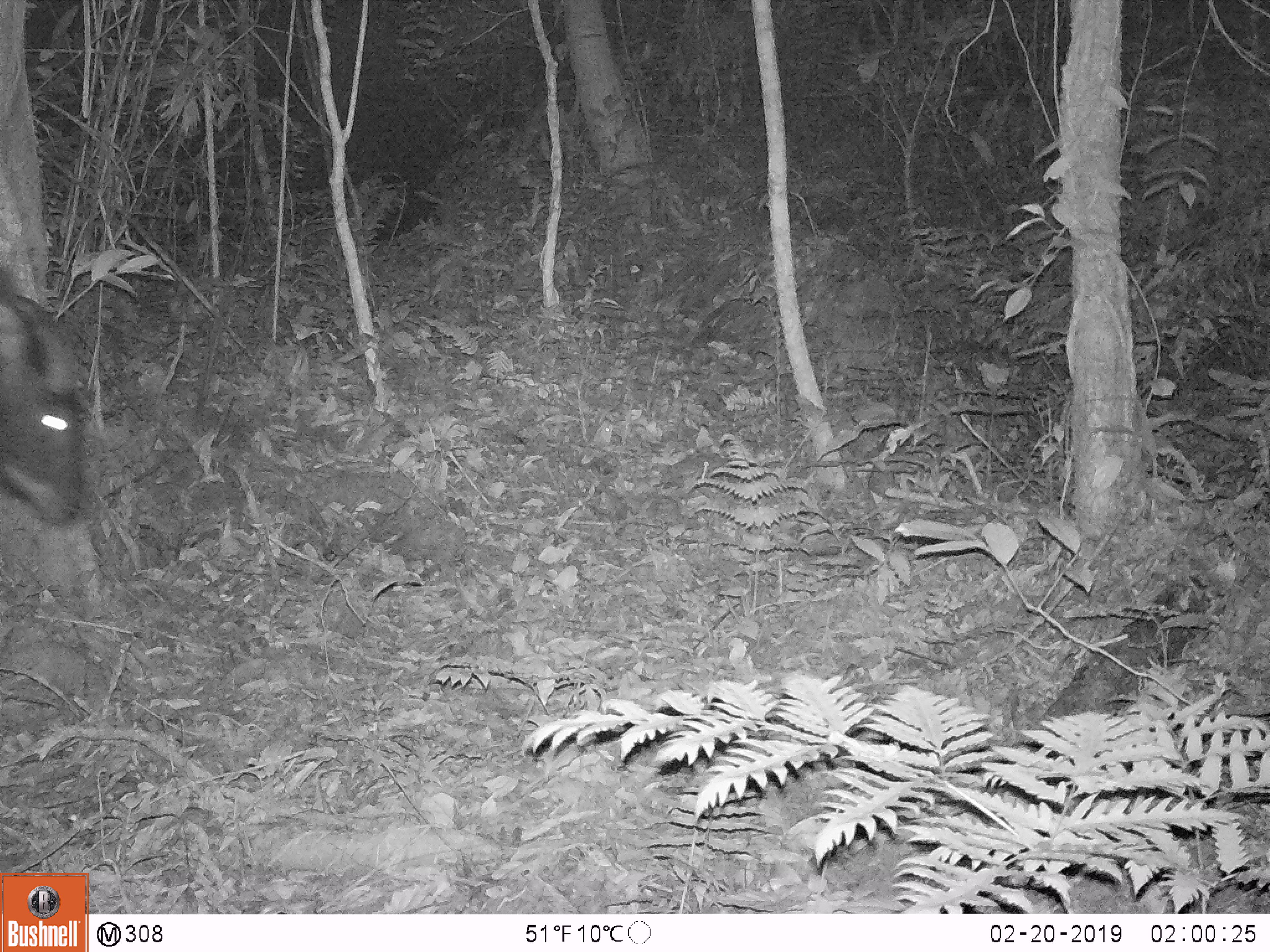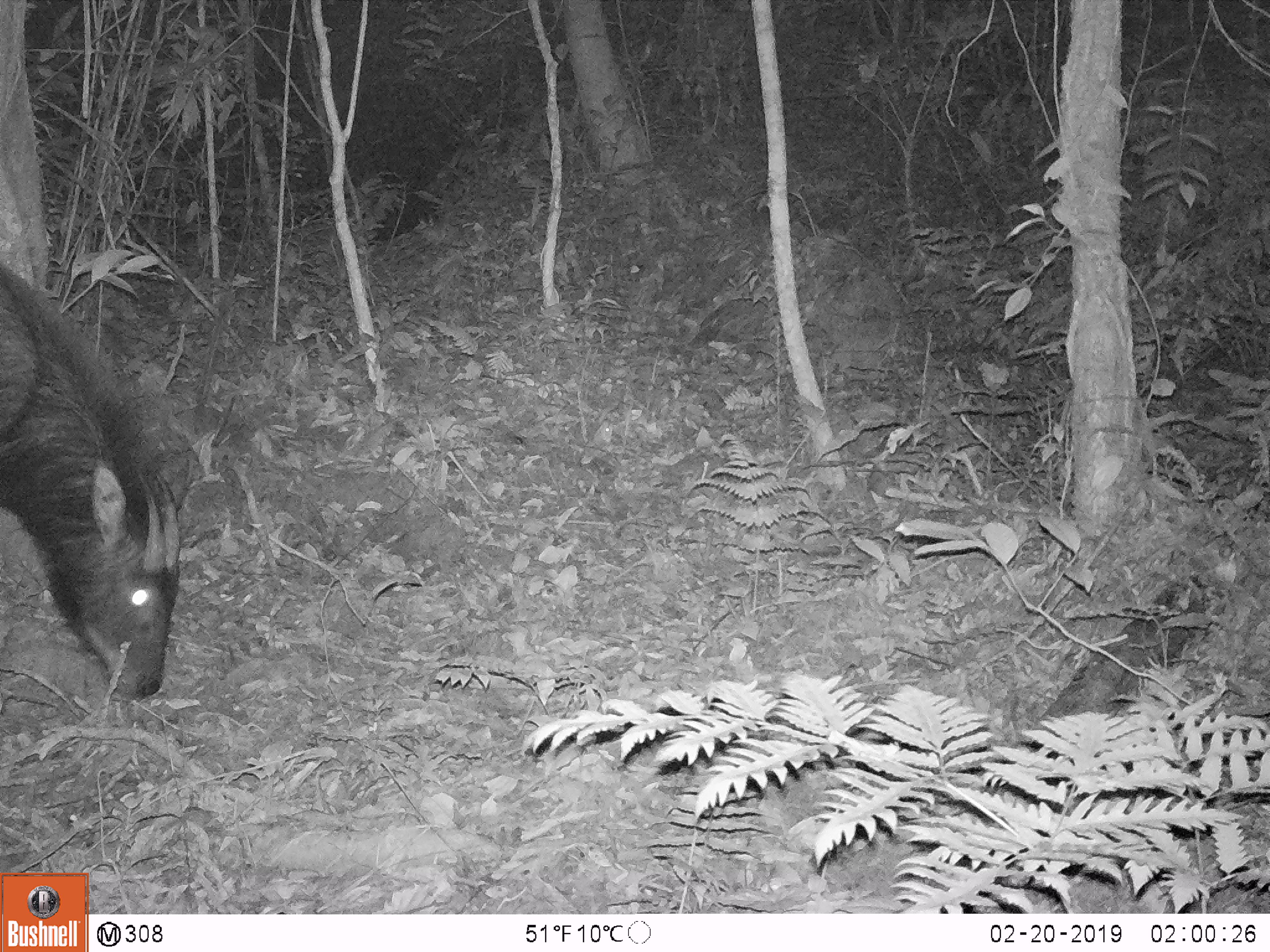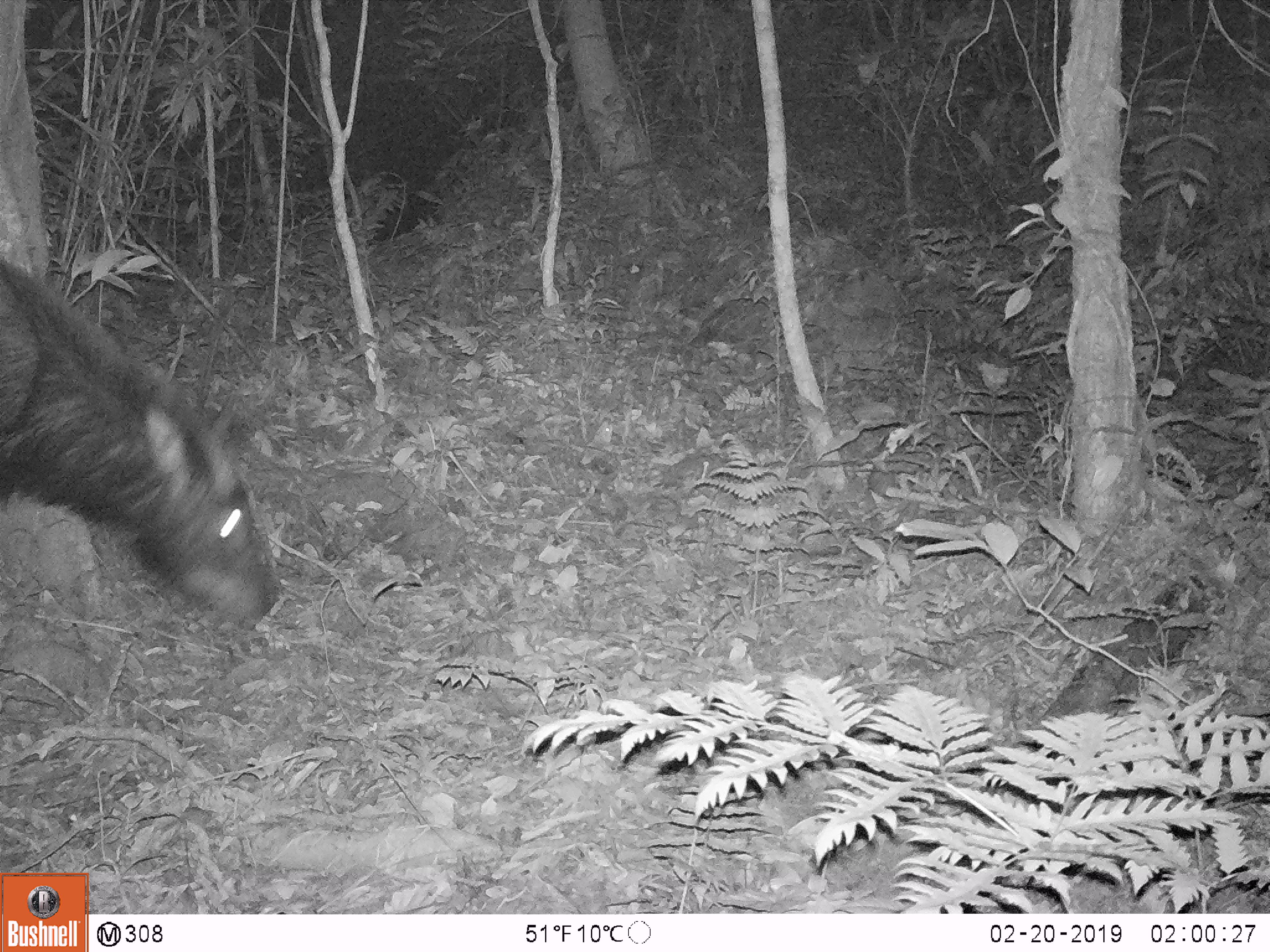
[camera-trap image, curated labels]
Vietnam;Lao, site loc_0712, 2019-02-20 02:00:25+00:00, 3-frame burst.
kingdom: Animalia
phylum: Chordata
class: Mammalia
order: Artiodactyla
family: Bovidae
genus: Capricornis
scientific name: Capricornis sumatraensis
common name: chinese serow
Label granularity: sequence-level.